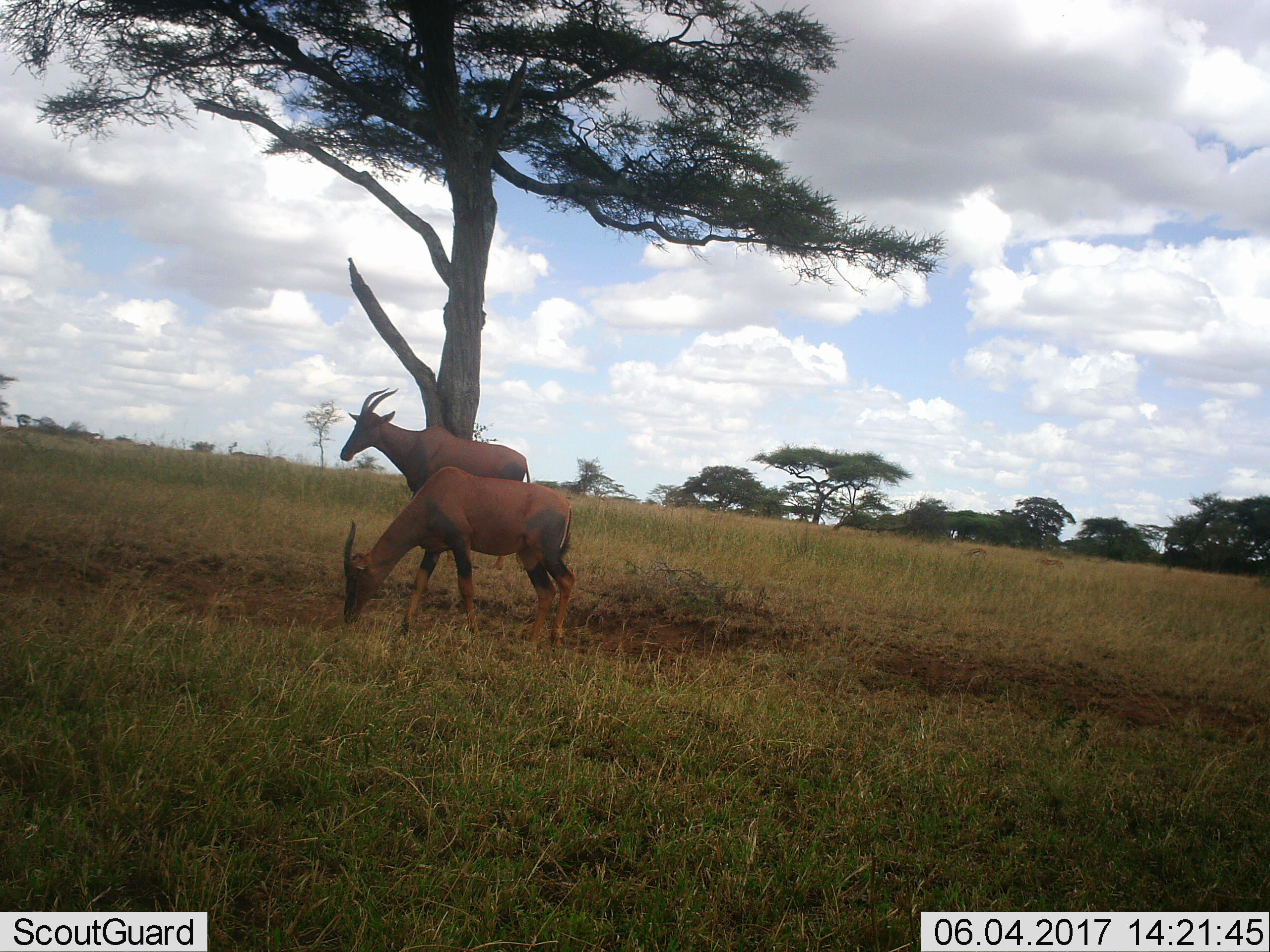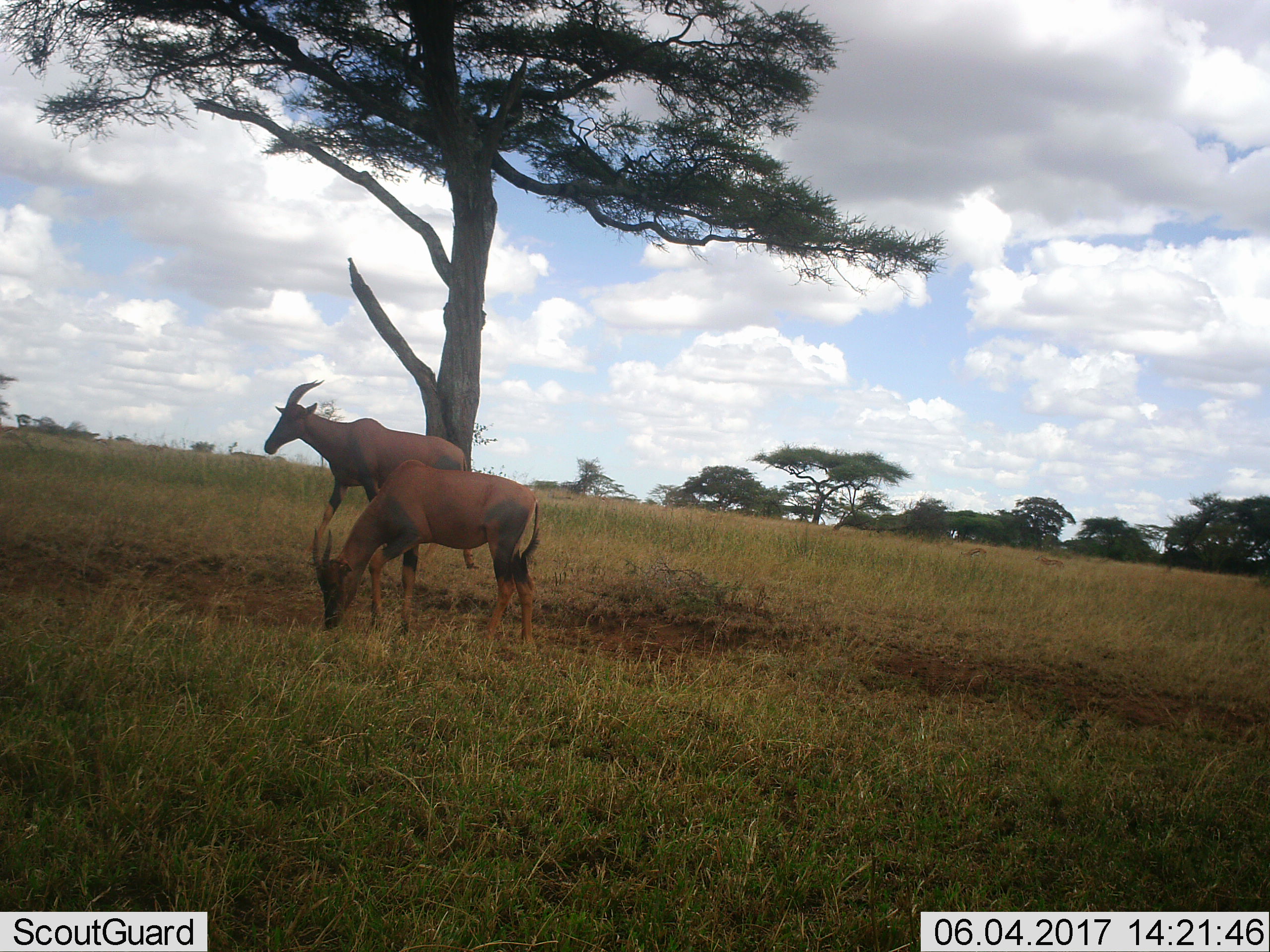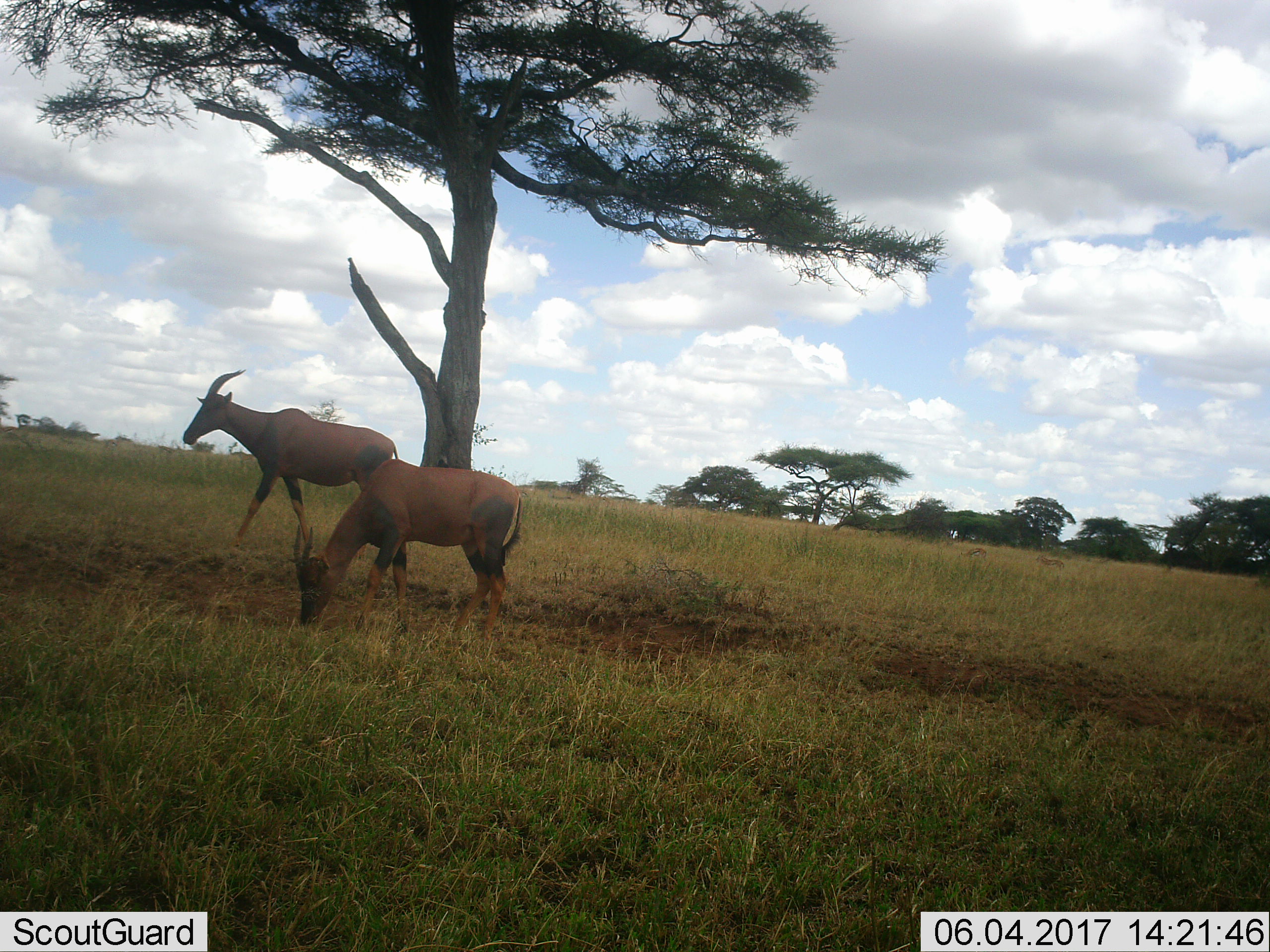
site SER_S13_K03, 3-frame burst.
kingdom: Animalia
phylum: Chordata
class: Mammalia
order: Artiodactyla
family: Bovidae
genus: Damaliscus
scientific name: Damaliscus lunatus jimela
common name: topi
Topi (Damaliscus lunatus jimela), count 2. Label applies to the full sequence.